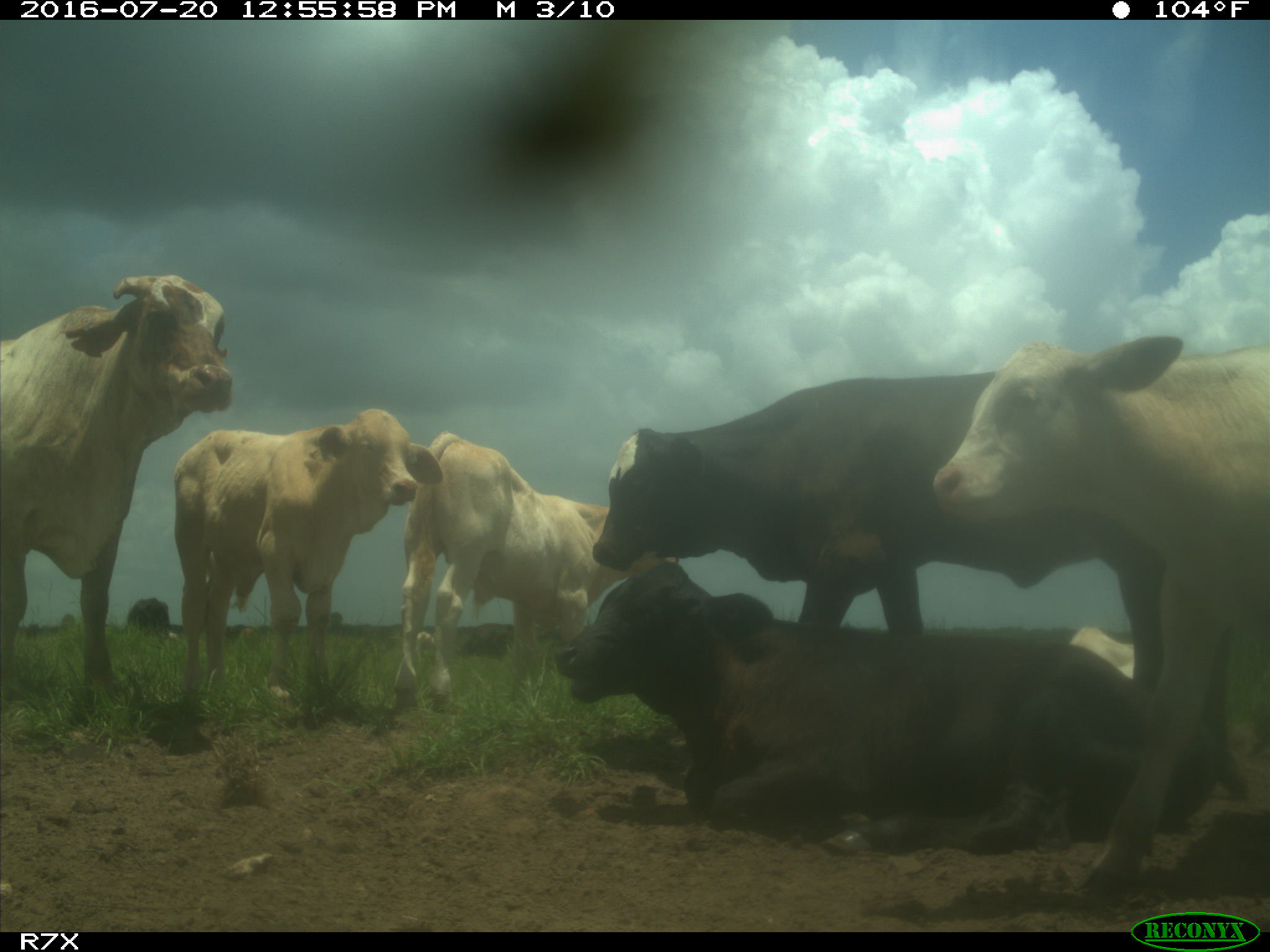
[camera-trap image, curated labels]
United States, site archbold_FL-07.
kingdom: Animalia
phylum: Chordata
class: Mammalia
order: Artiodactyla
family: Bovidae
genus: Bos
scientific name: Bos taurus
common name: domestic cow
Bos taurus (domestic cow).